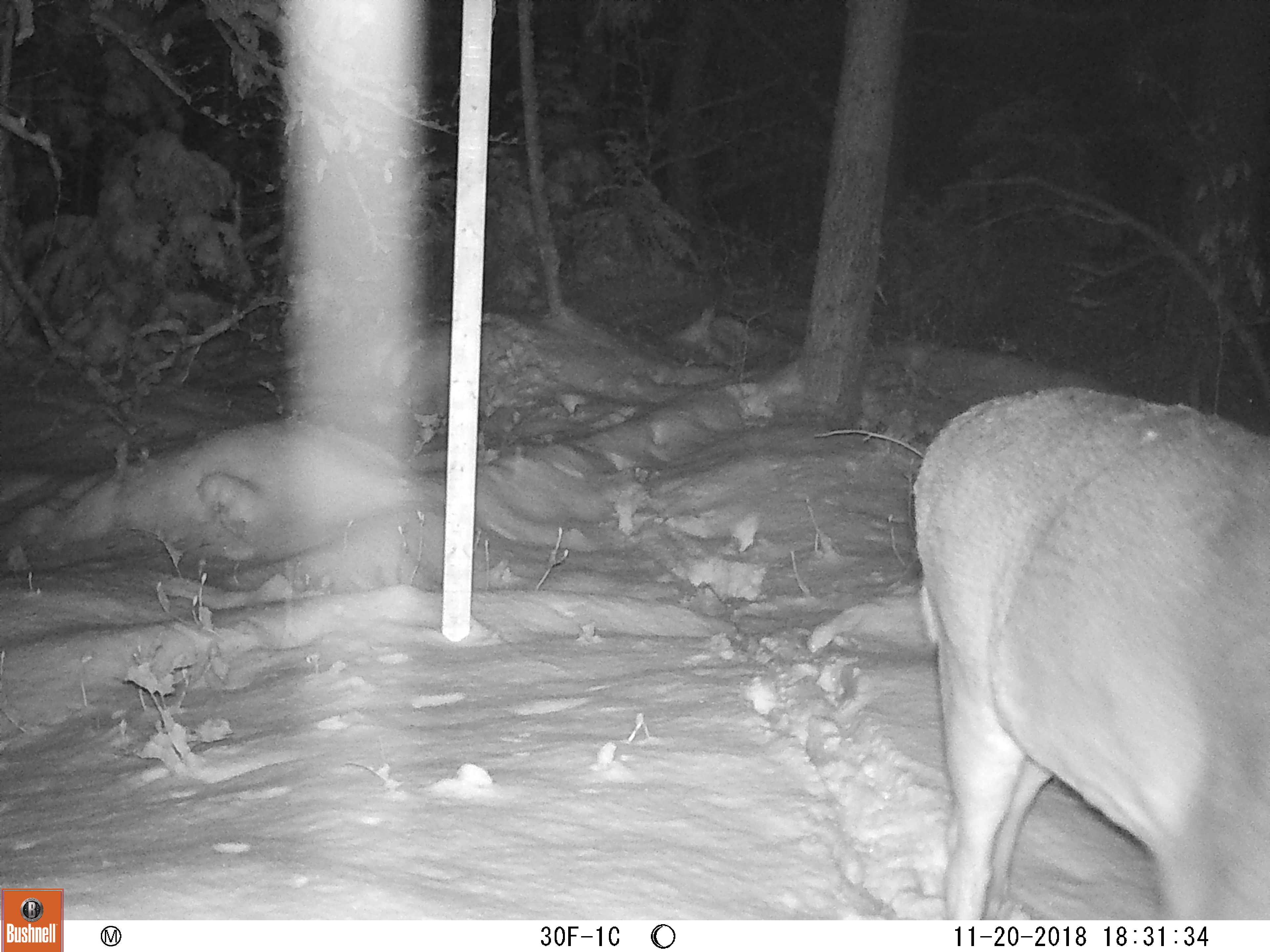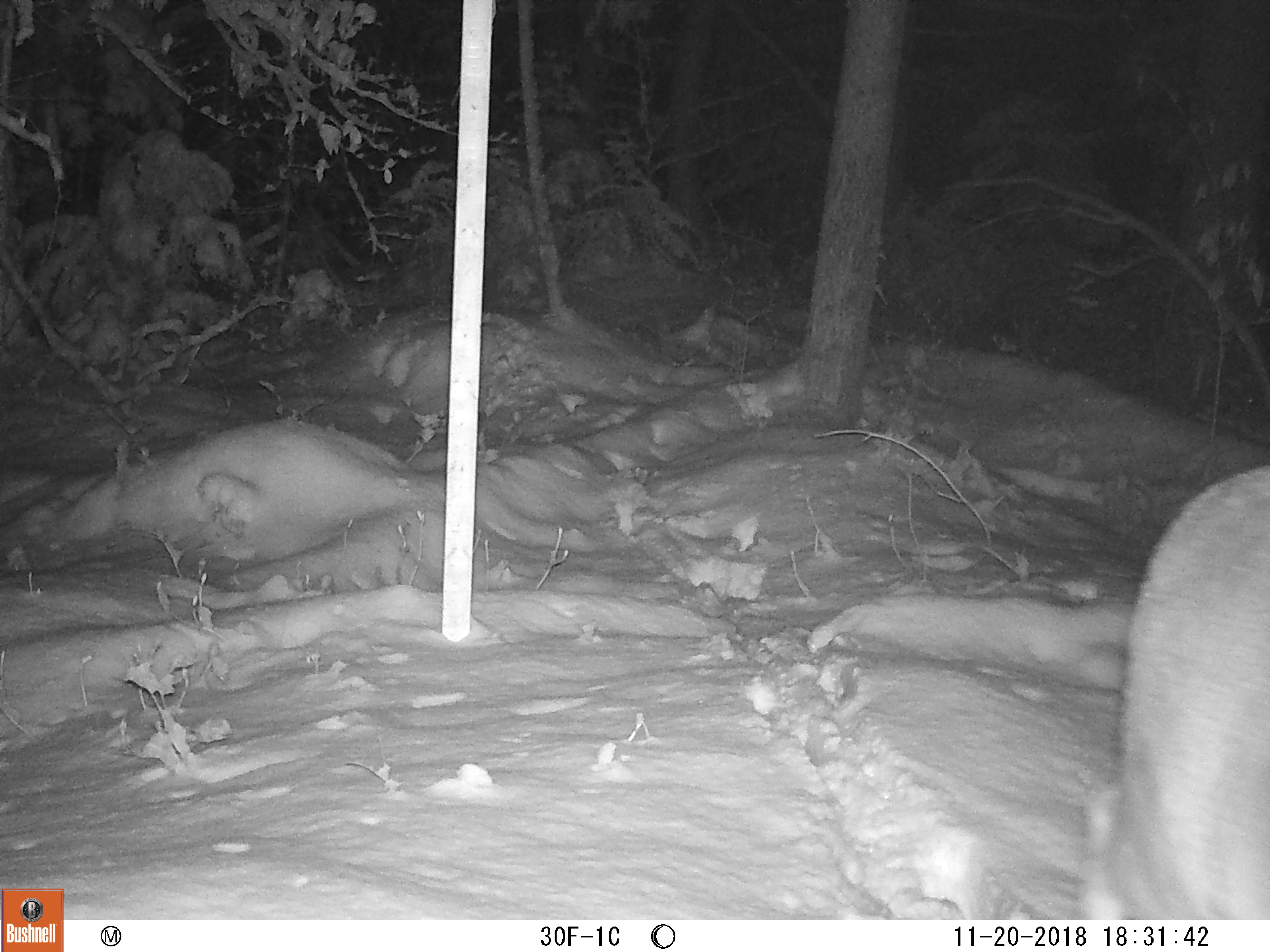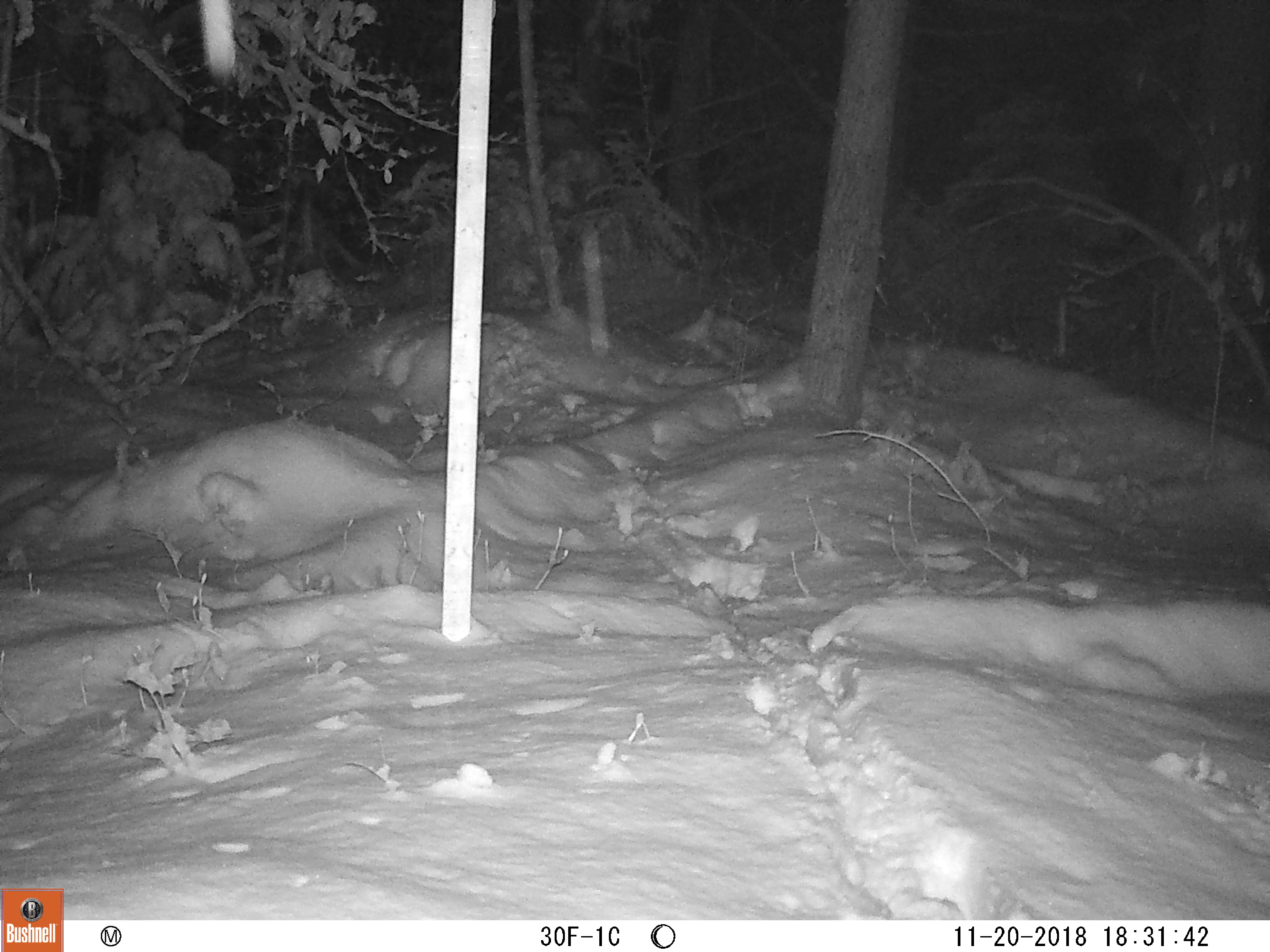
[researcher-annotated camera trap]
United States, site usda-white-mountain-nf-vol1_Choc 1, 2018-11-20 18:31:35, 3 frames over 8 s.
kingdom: Animalia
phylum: Chordata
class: Mammalia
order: Artiodactyla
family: Cervidae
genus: Odocoileus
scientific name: Odocoileus virginianus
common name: white-tailed deer